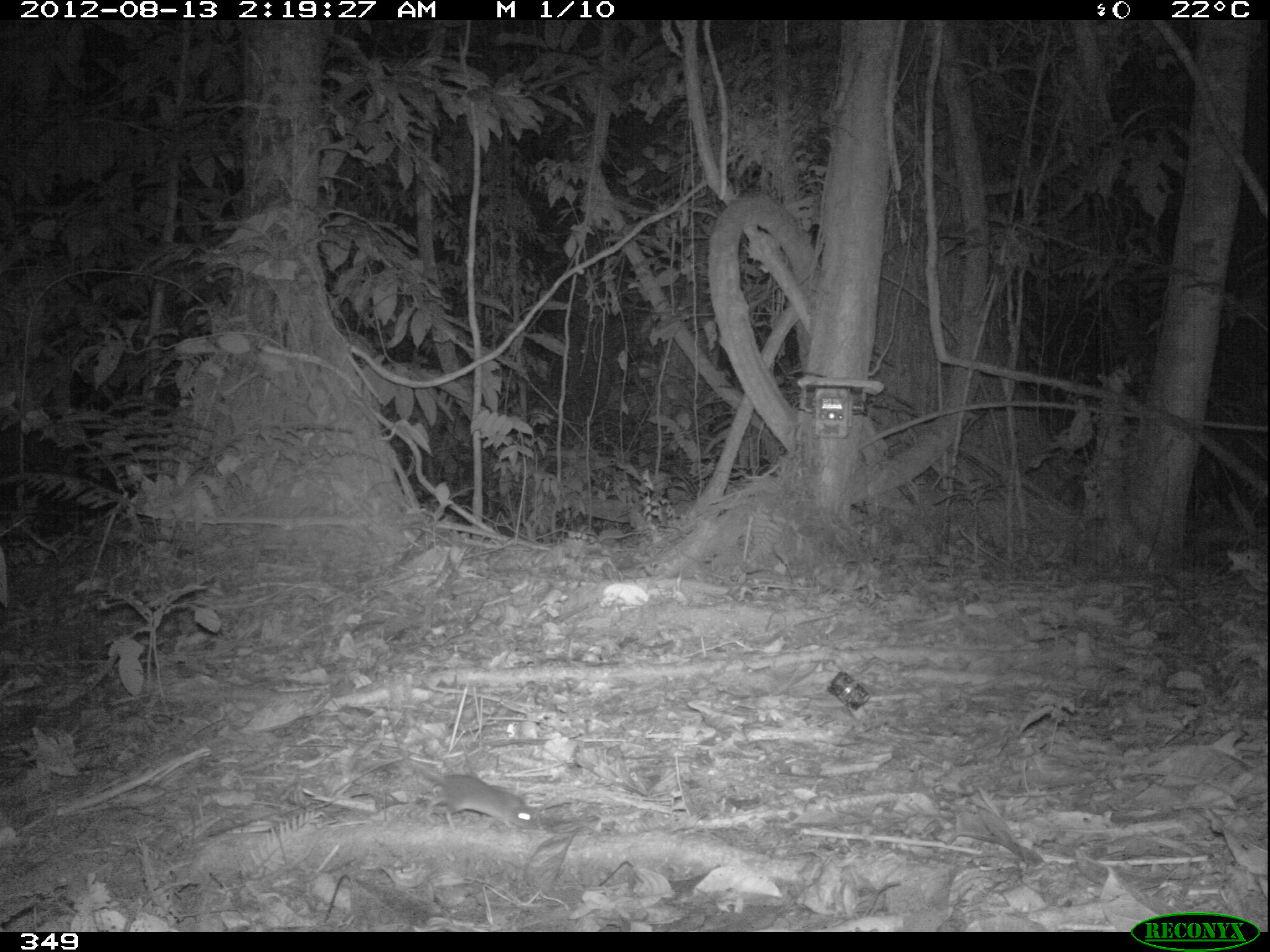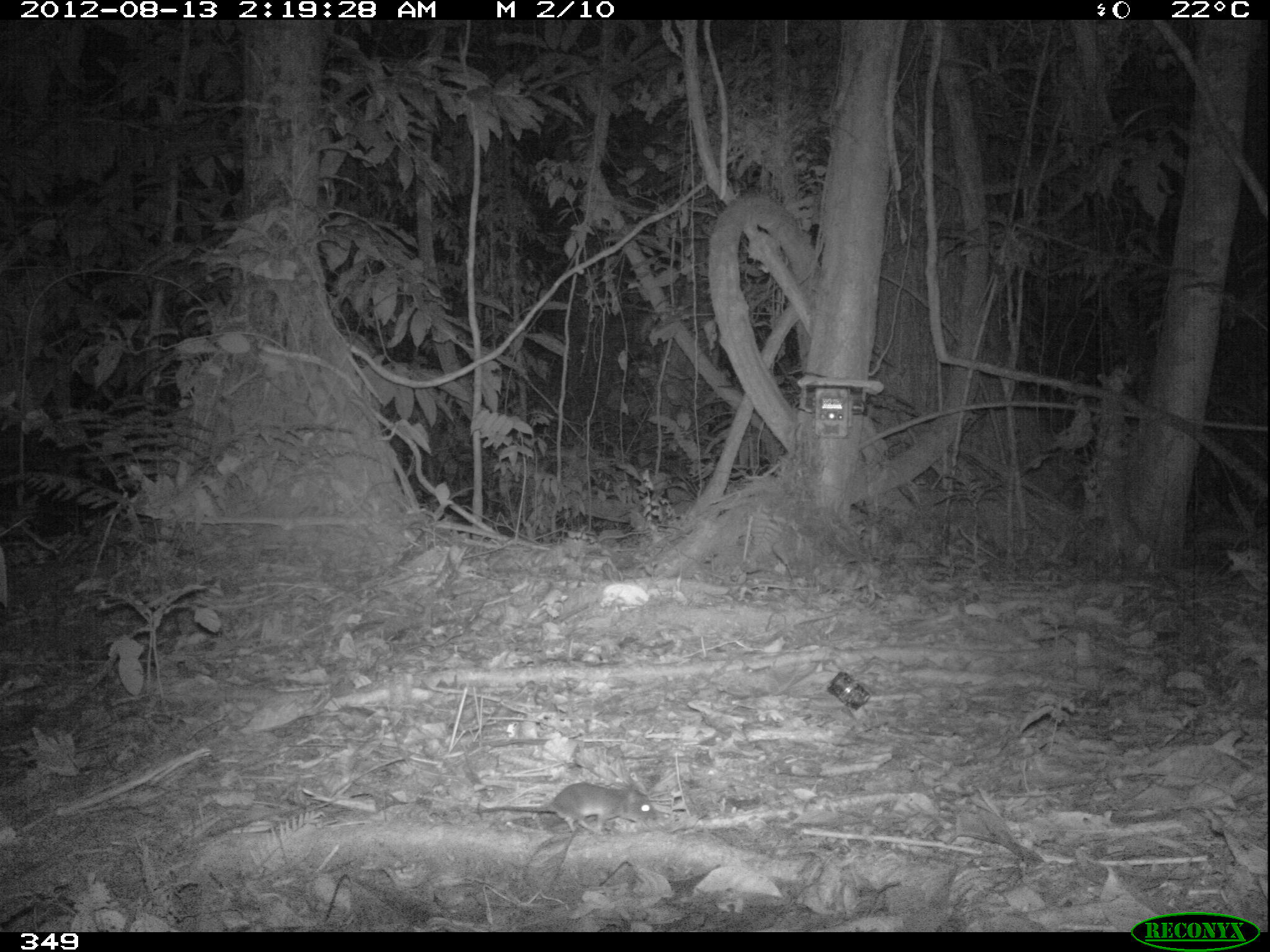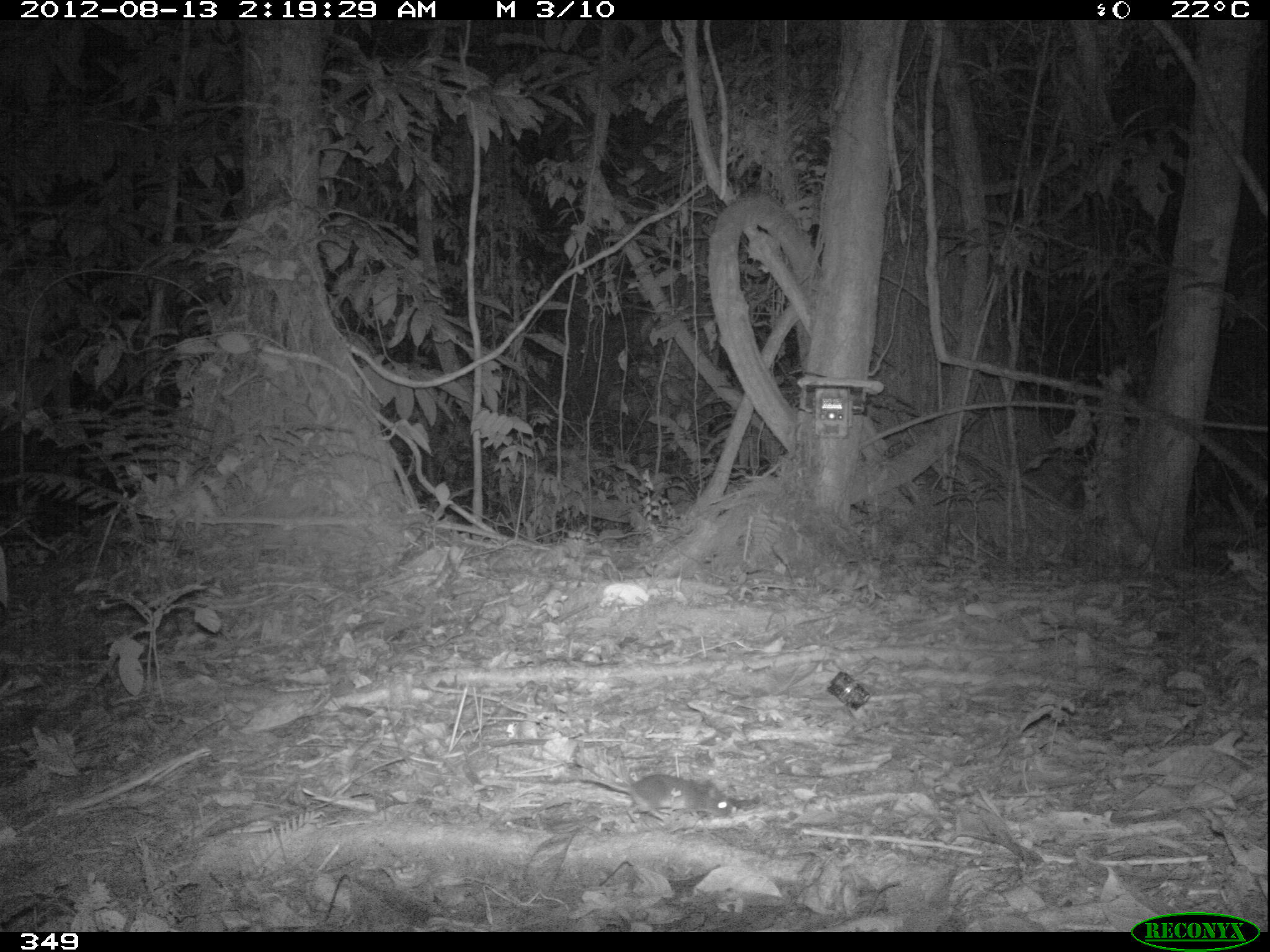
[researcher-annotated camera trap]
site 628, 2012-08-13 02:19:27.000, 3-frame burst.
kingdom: Animalia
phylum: Chordata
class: Mammalia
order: Rodentia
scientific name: Rodentia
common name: rodents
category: unknown rodent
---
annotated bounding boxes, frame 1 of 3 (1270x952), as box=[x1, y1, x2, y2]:
unknown rodent: box=[393, 745, 546, 835]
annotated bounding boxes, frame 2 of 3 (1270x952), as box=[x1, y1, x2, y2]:
unknown rodent: box=[480, 778, 659, 836]